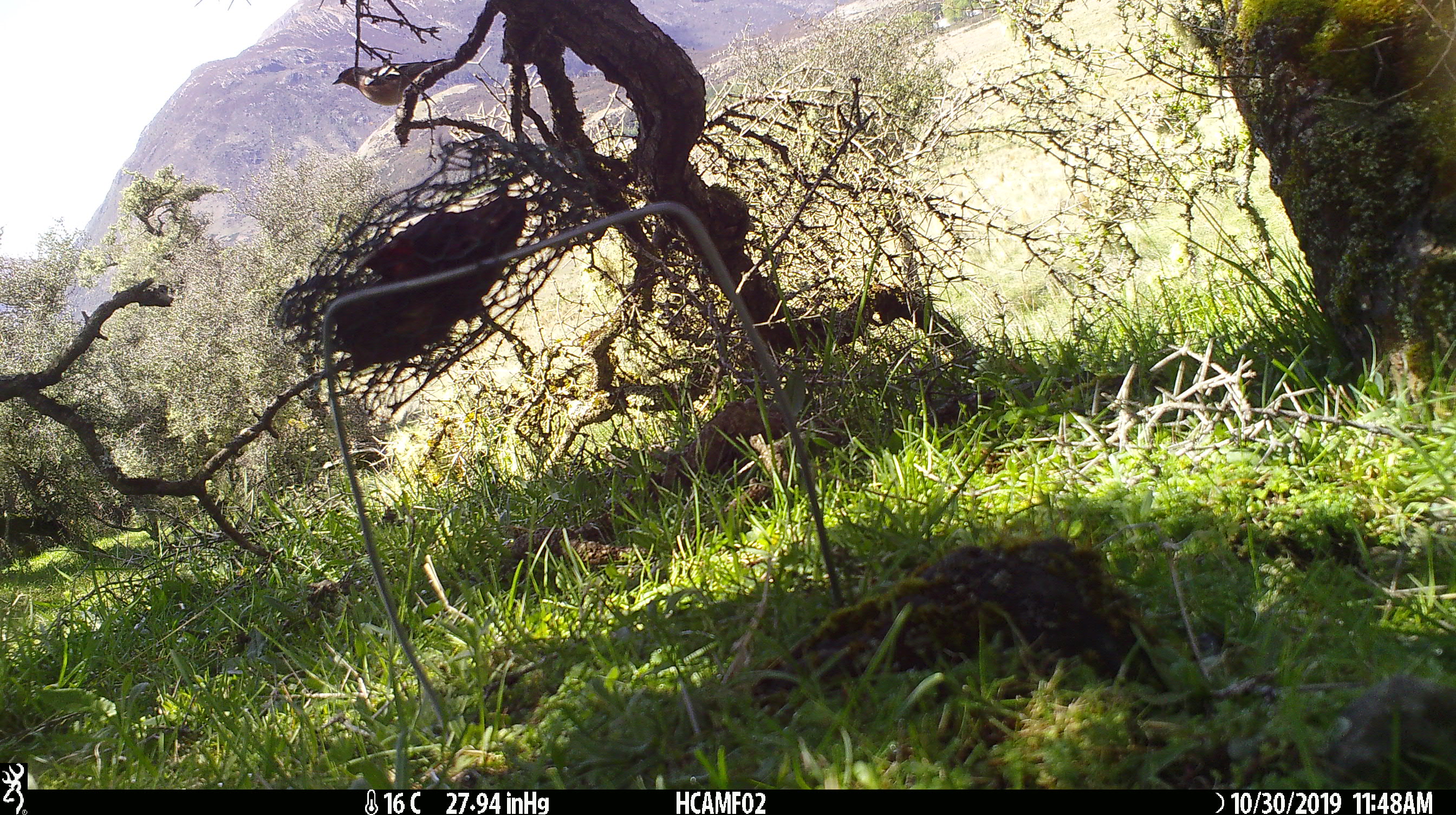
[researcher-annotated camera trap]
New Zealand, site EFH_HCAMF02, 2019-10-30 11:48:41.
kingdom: Animalia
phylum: Chordata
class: Aves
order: Passeriformes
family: Fringillidae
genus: Fringilla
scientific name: Fringilla coelebs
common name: common chaffinch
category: chaffinch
Chaffinch (common chaffinch) (Fringilla coelebs).